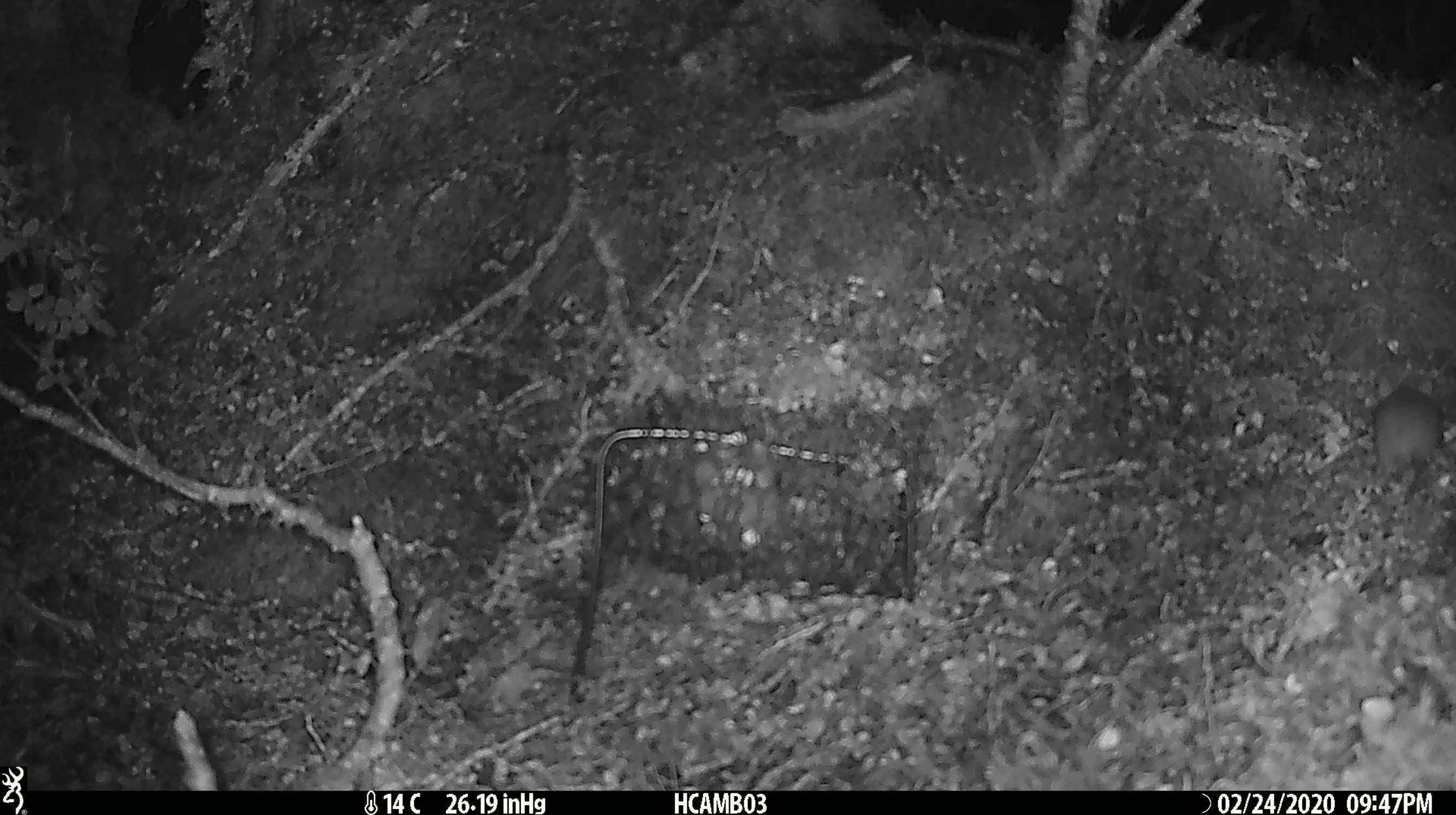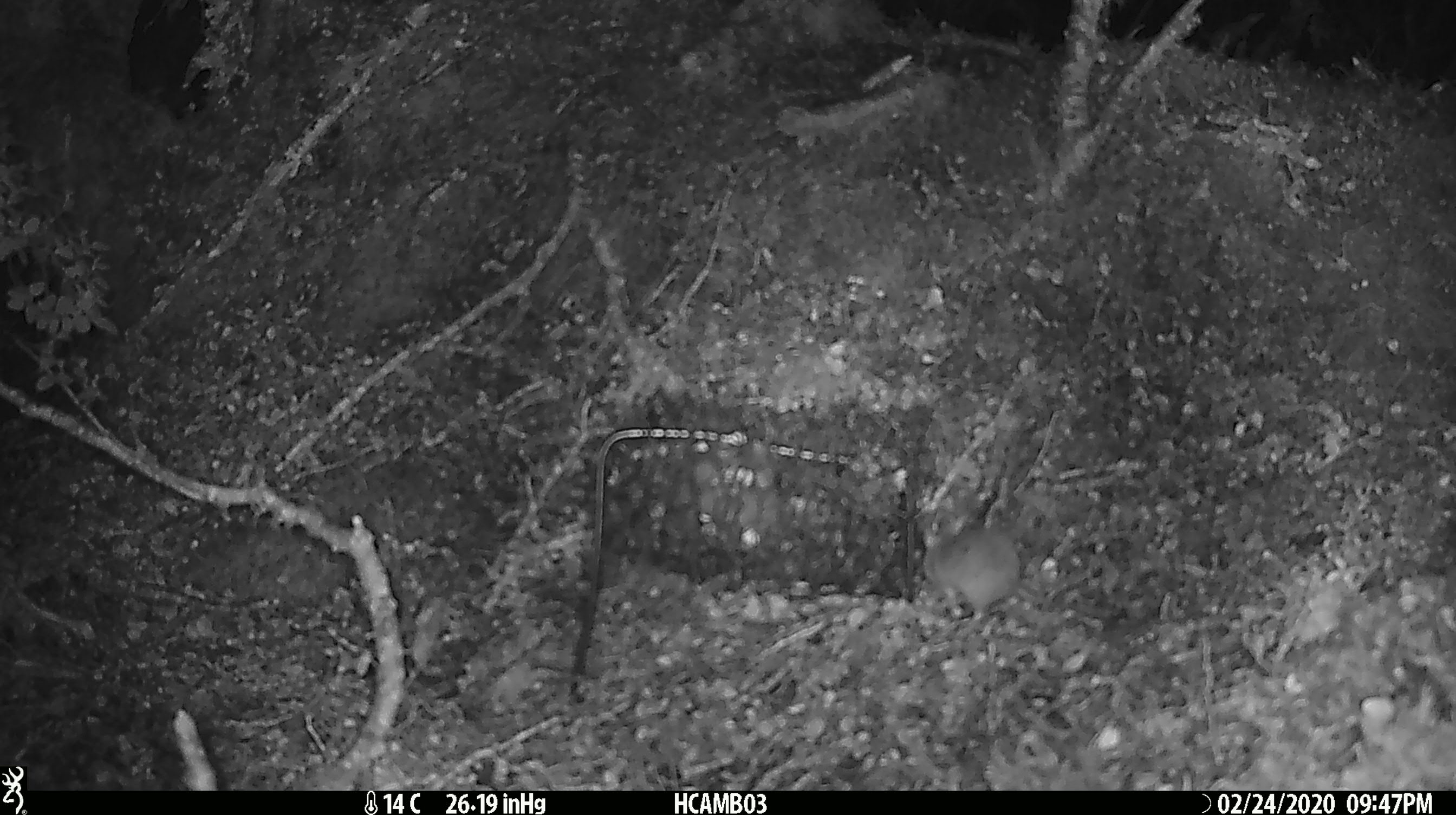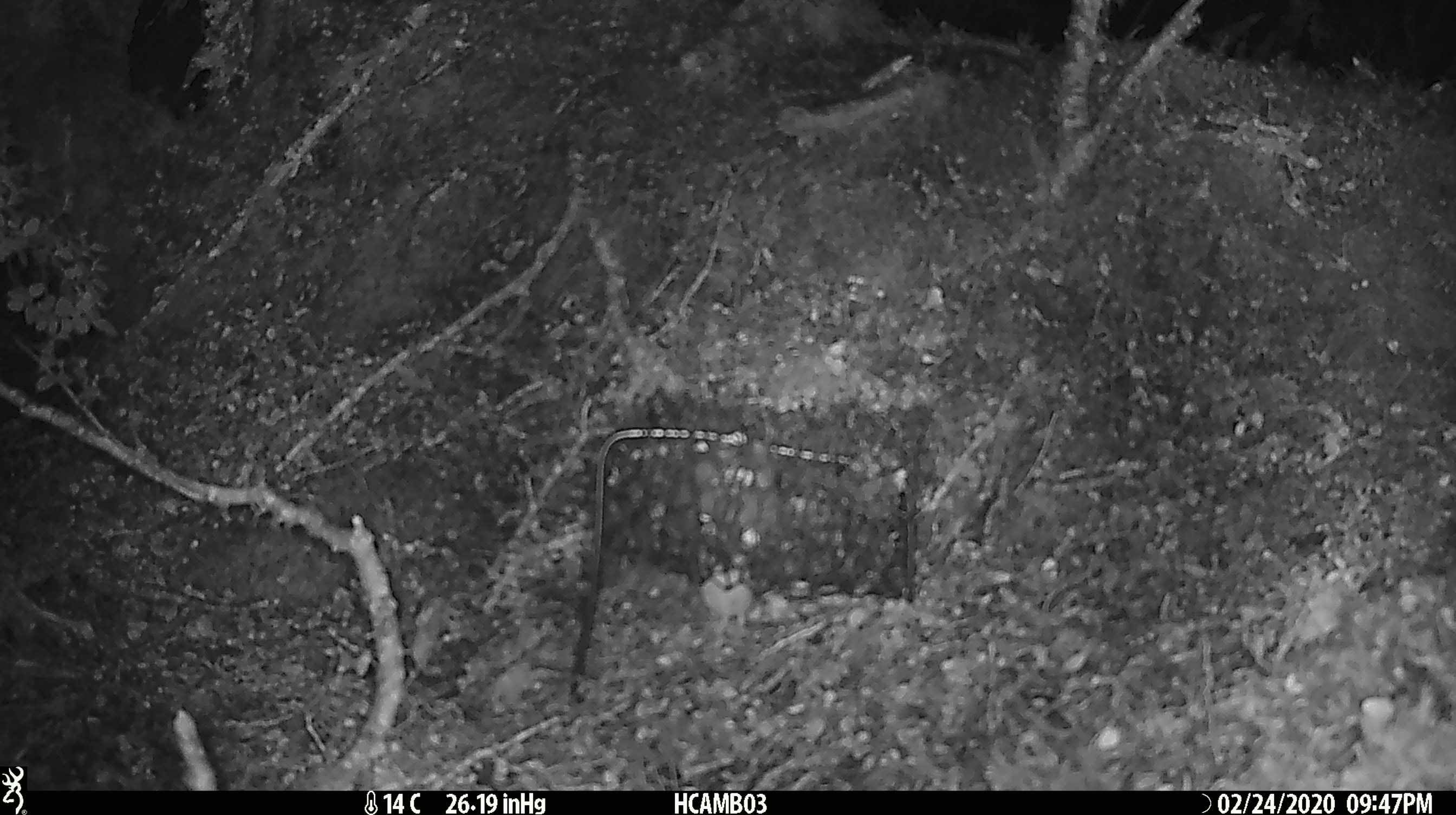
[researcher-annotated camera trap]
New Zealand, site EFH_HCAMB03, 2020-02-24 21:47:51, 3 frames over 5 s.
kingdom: Animalia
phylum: Chordata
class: Mammalia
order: Rodentia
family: Muridae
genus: Mus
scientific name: Mus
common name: mouse